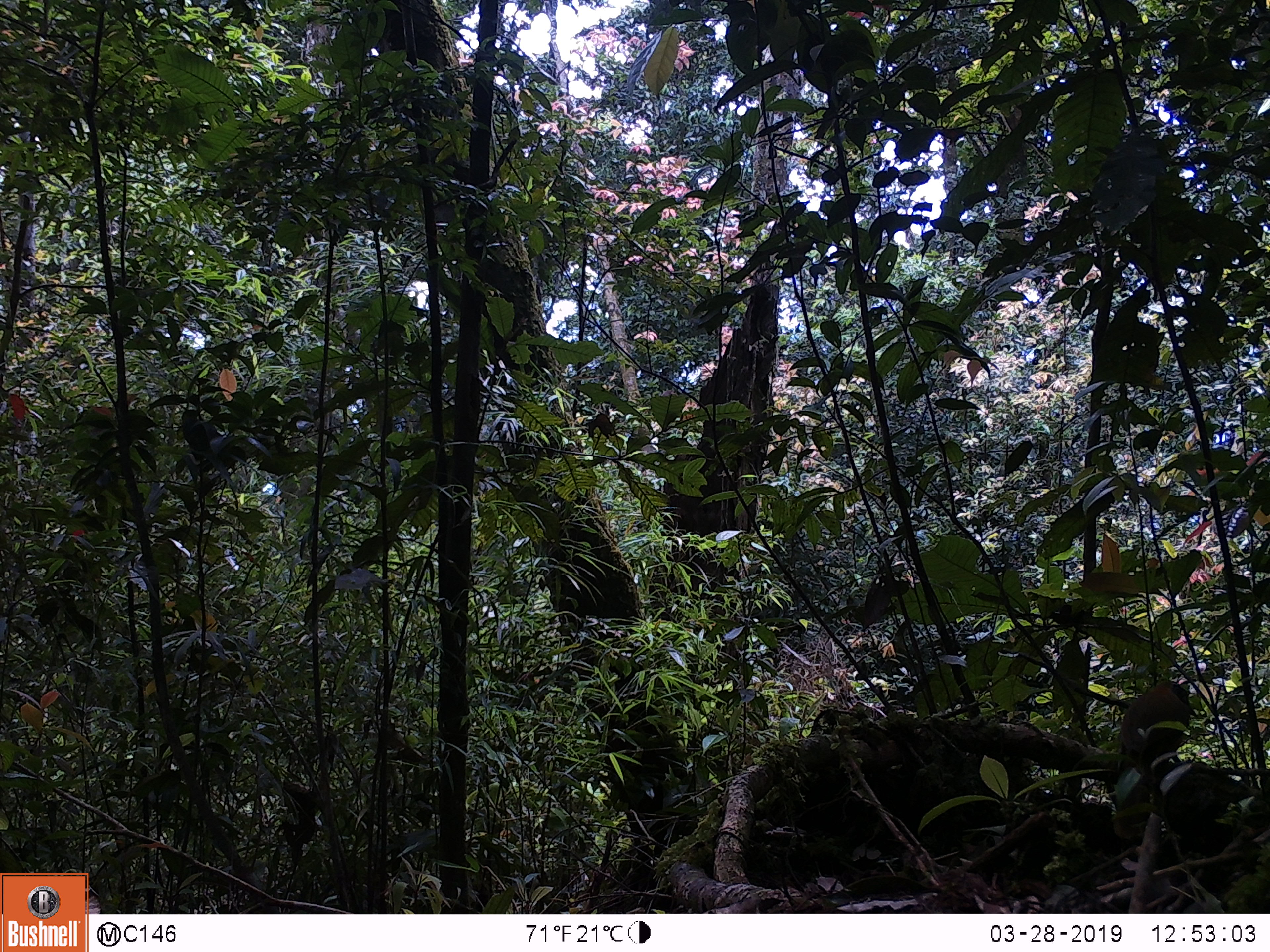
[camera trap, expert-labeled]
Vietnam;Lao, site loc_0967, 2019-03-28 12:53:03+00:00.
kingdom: Animalia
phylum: Chordata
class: Aves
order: Passeriformes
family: Leiothrichidae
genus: Pterorhinus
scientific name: Pterorhinus pectoralis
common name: necklaced laughingthrush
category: necklaced laughingthrush sp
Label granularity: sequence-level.